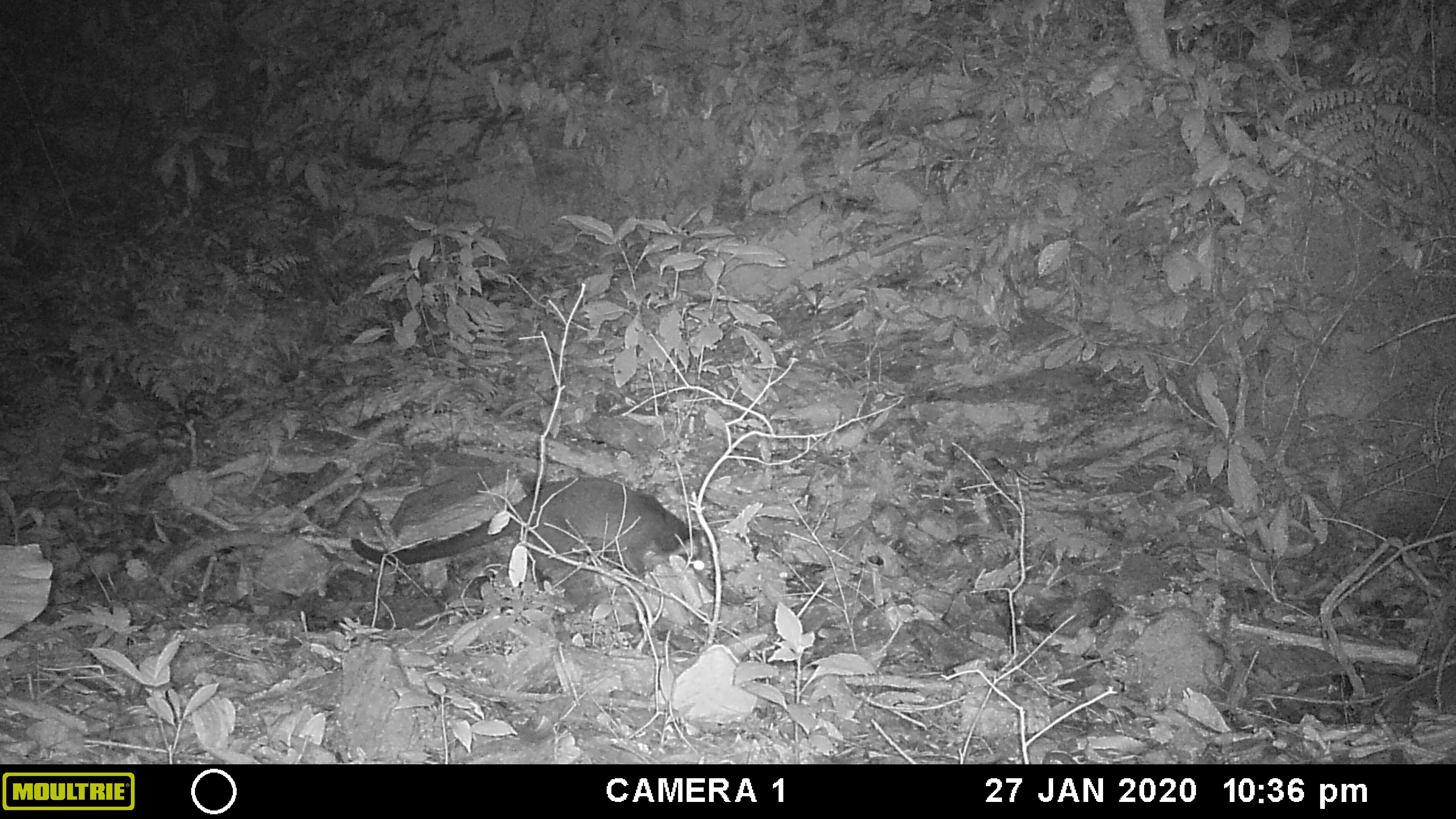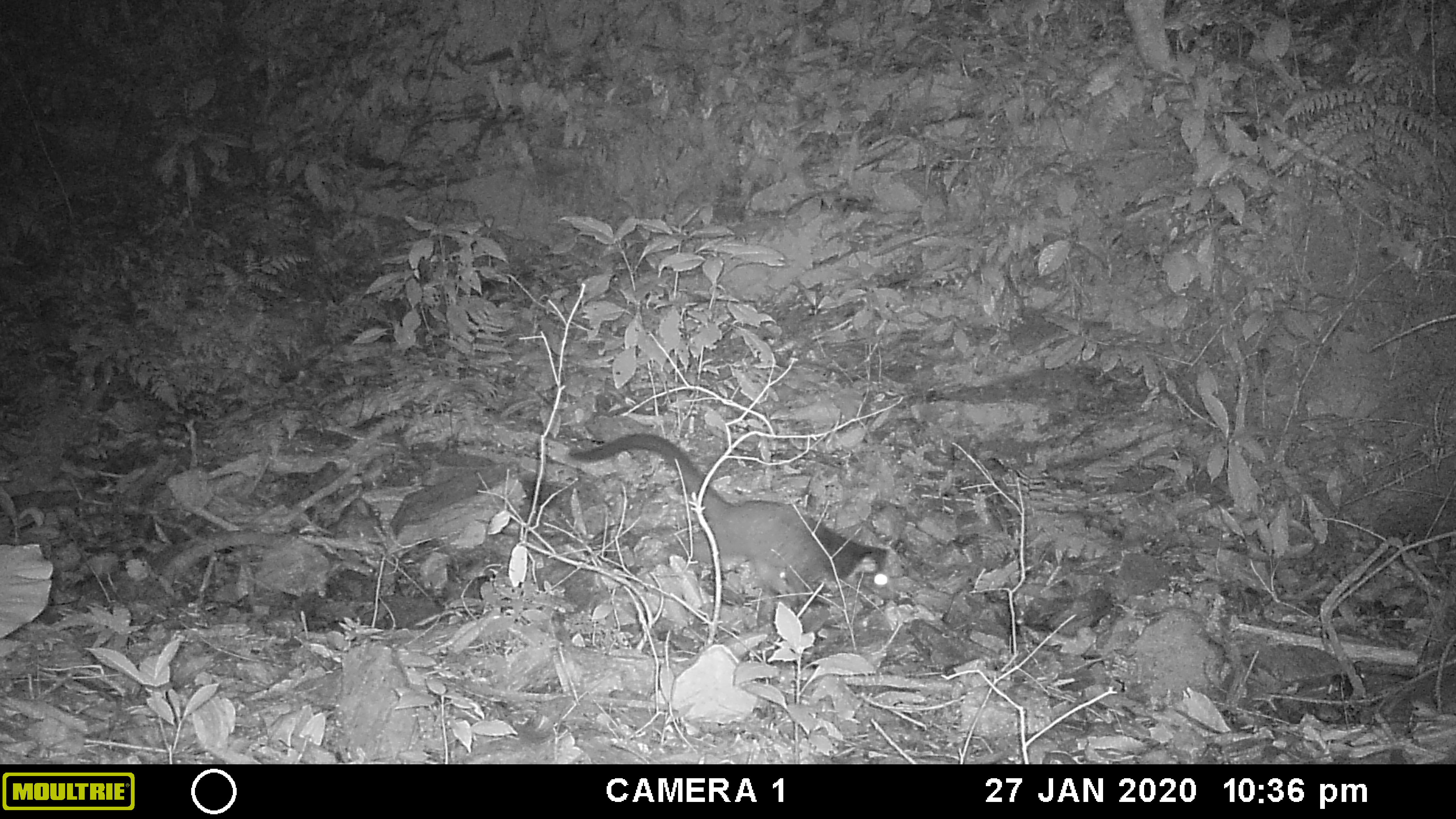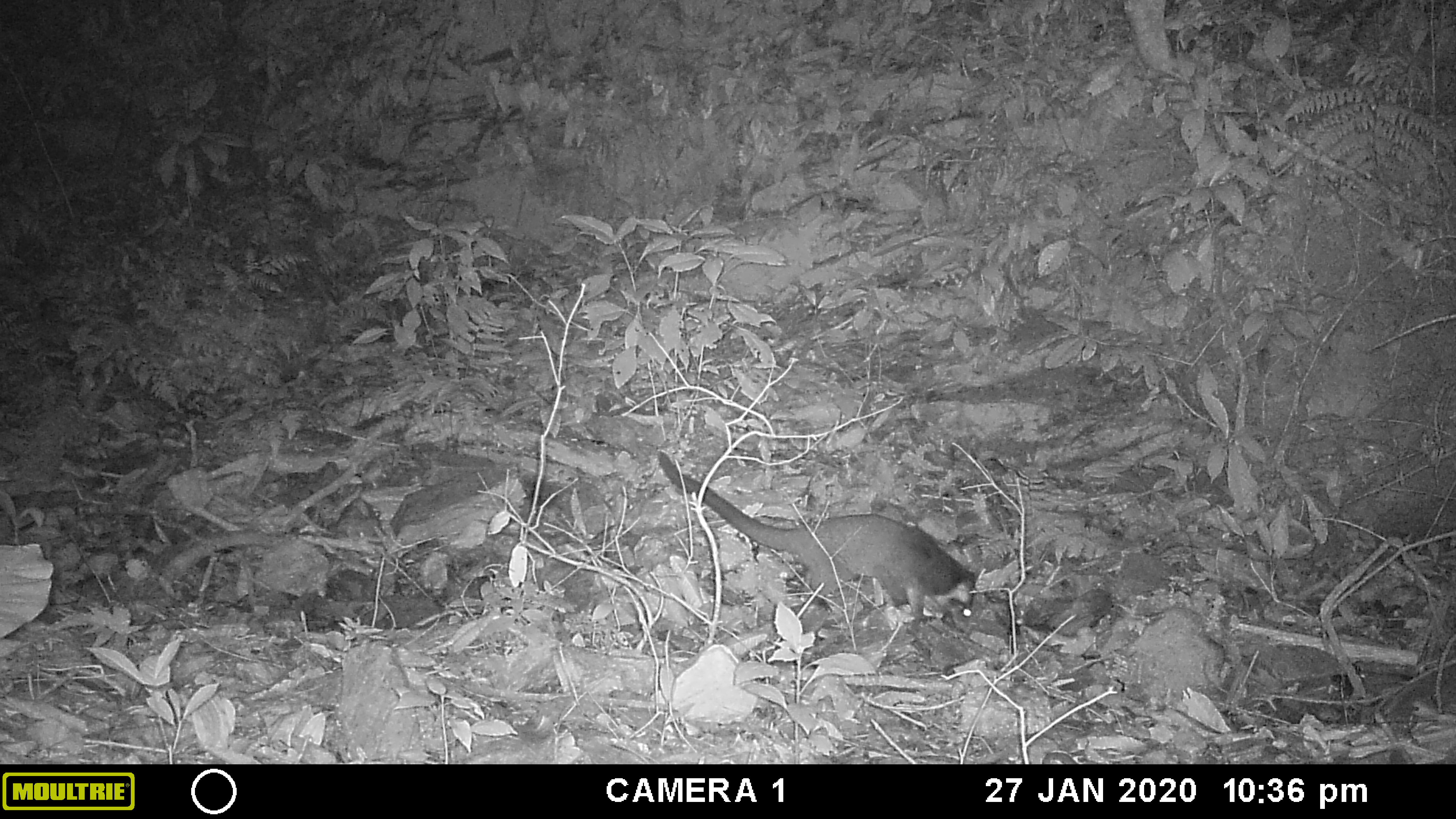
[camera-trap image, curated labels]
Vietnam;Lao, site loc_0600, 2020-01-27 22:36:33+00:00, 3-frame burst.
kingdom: Animalia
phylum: Chordata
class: Mammalia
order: Carnivora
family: Viverridae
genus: Paguma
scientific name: Paguma larvata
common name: masked palm civet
Masked palm civet (Paguma larvata). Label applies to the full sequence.